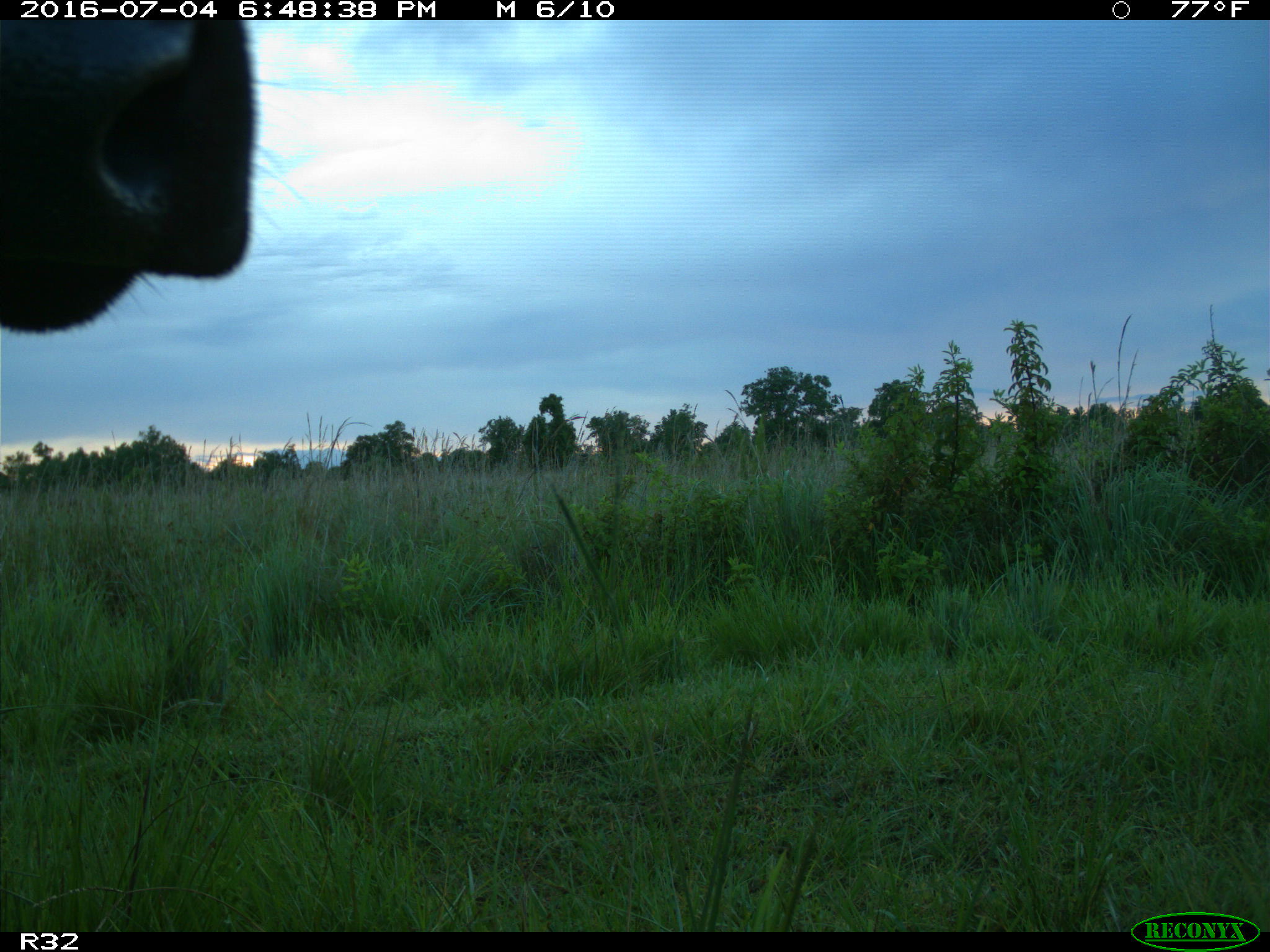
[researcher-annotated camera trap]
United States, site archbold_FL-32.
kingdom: Animalia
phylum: Chordata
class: Mammalia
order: Artiodactyla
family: Bovidae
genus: Bos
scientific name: Bos taurus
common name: domestic cow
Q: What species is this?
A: Bos taurus (domestic cow).